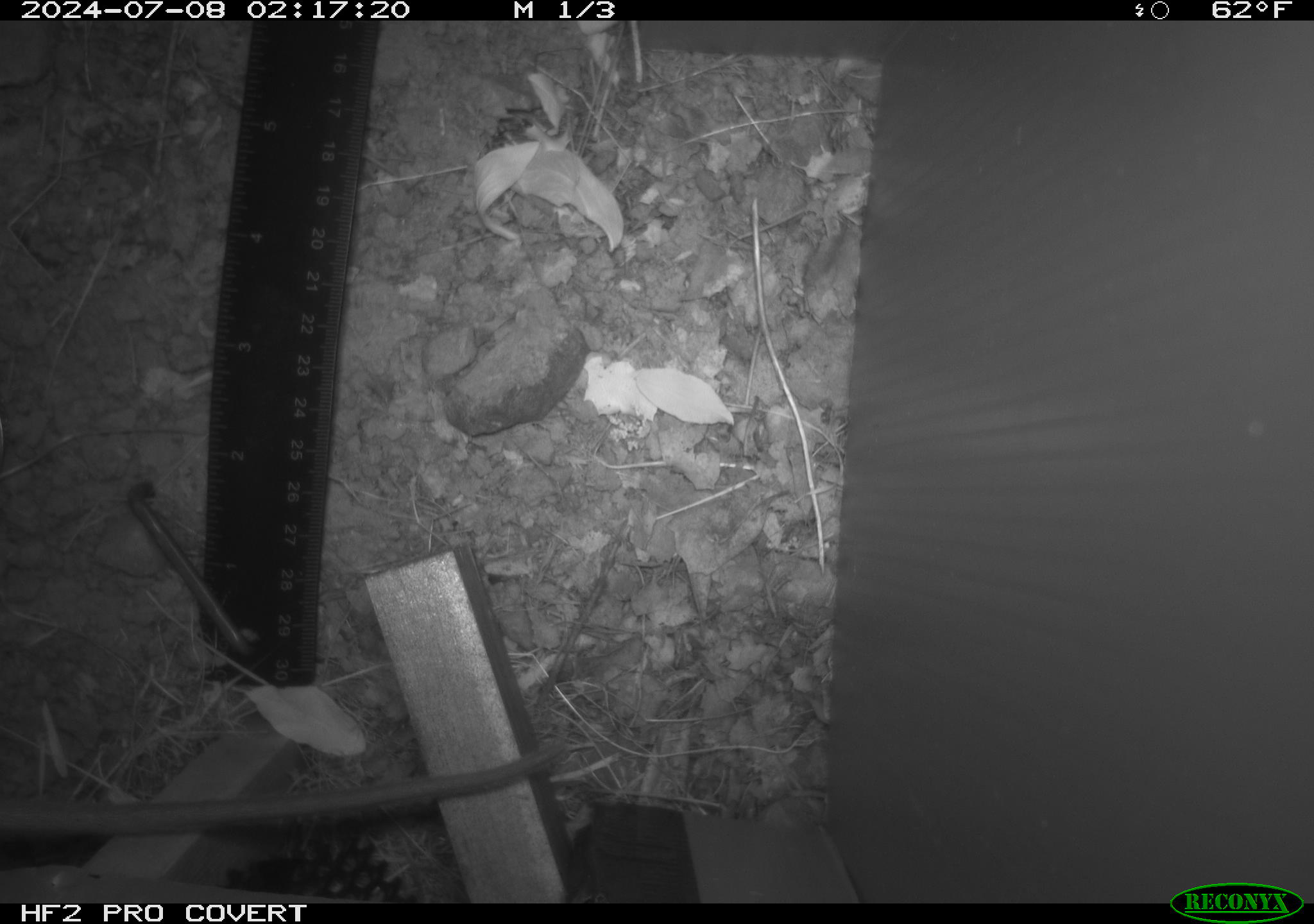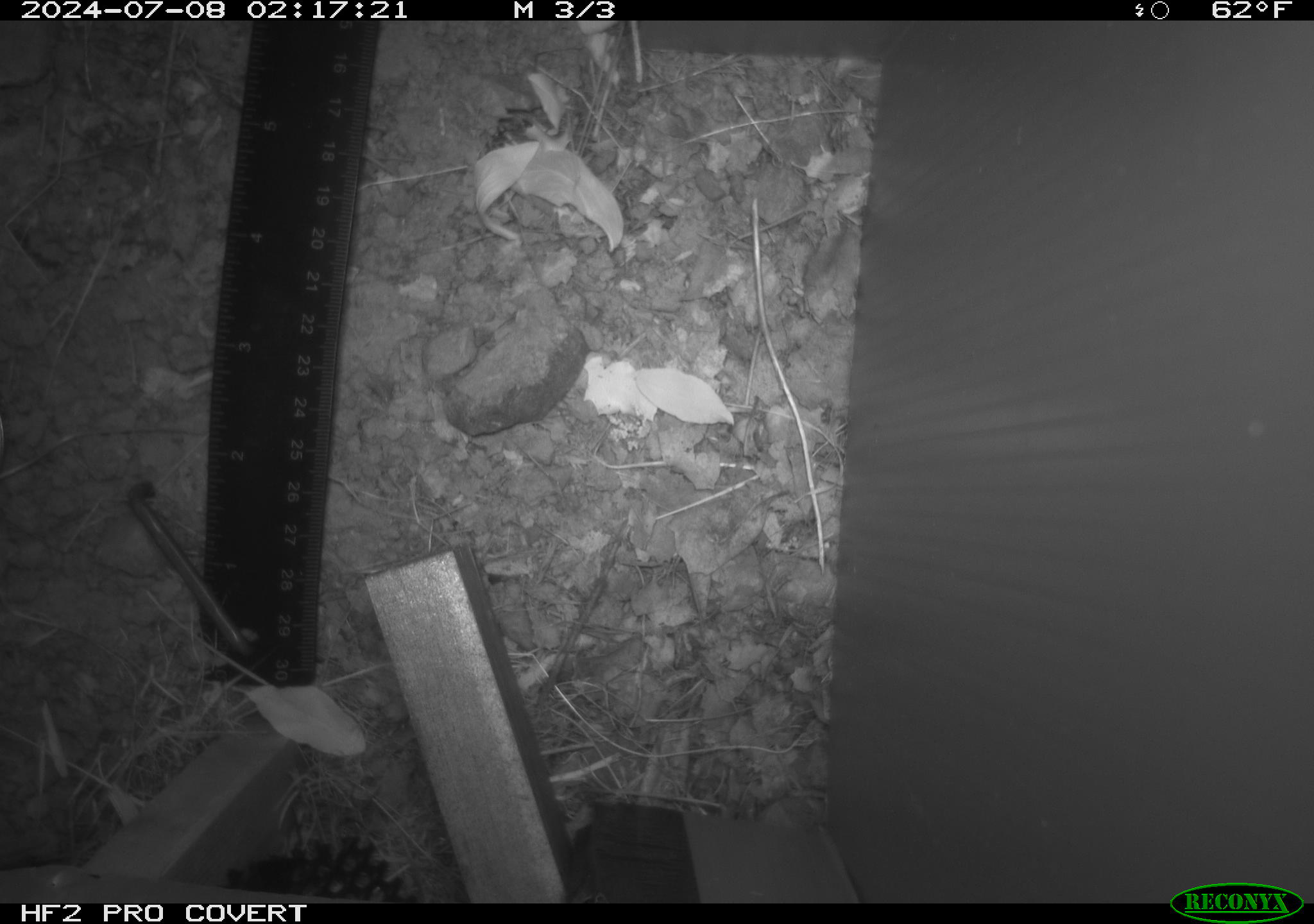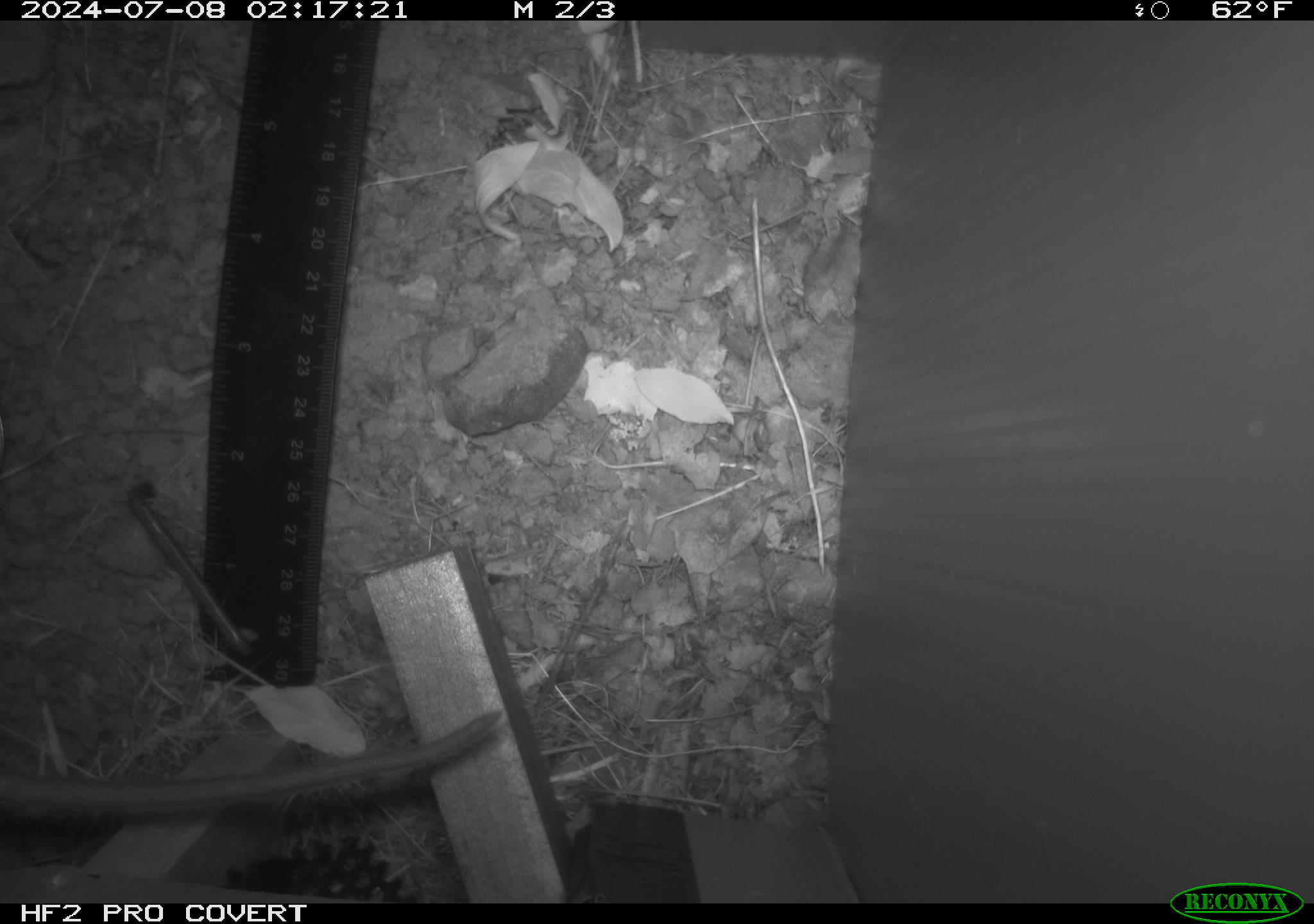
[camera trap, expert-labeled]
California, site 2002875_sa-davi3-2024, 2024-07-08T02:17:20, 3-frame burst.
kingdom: Animalia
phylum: Chordata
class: Mammalia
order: Rodentia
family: Cricetidae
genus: Neotoma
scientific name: Neotoma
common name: pack rat or woodrat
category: neotoma species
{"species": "neotoma species (pack rat or woodrat) (Neotoma)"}